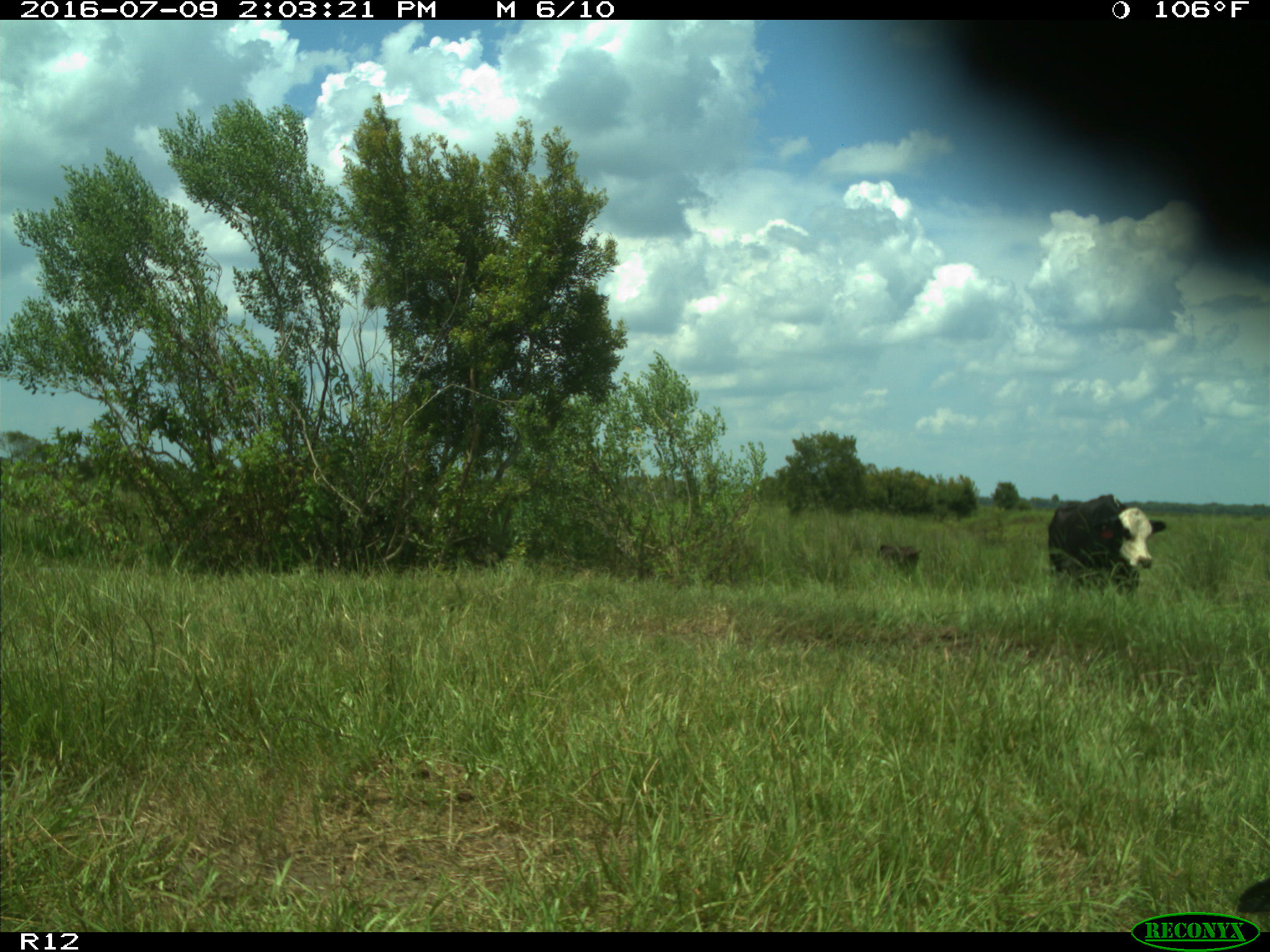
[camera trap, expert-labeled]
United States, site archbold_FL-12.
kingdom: Animalia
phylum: Chordata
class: Mammalia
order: Artiodactyla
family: Bovidae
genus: Bos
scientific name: Bos taurus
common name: domestic cow